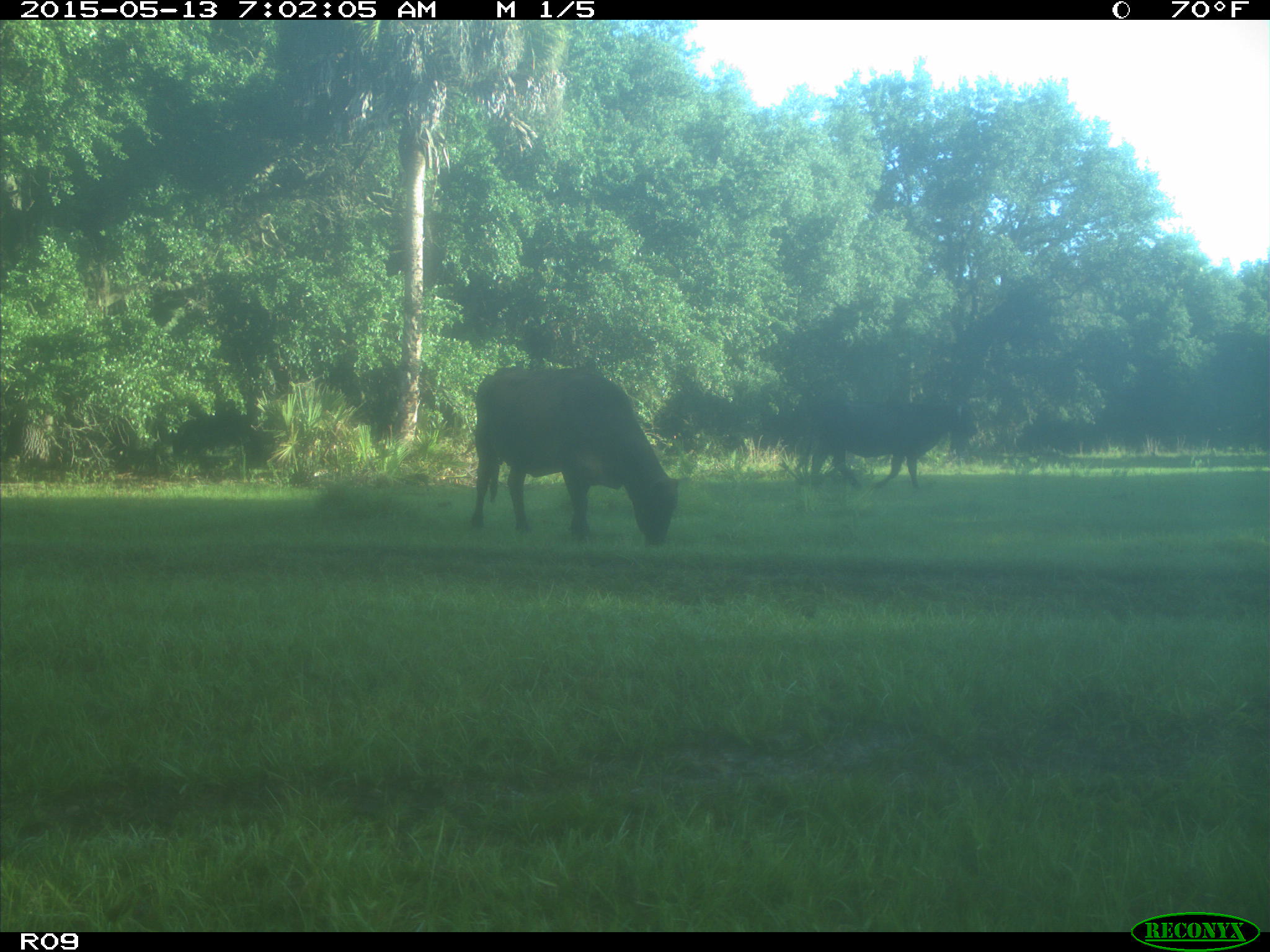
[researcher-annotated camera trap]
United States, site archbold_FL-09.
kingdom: Animalia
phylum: Chordata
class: Mammalia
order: Artiodactyla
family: Bovidae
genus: Bos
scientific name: Bos taurus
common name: domestic cow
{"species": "Bos taurus (domestic cow)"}